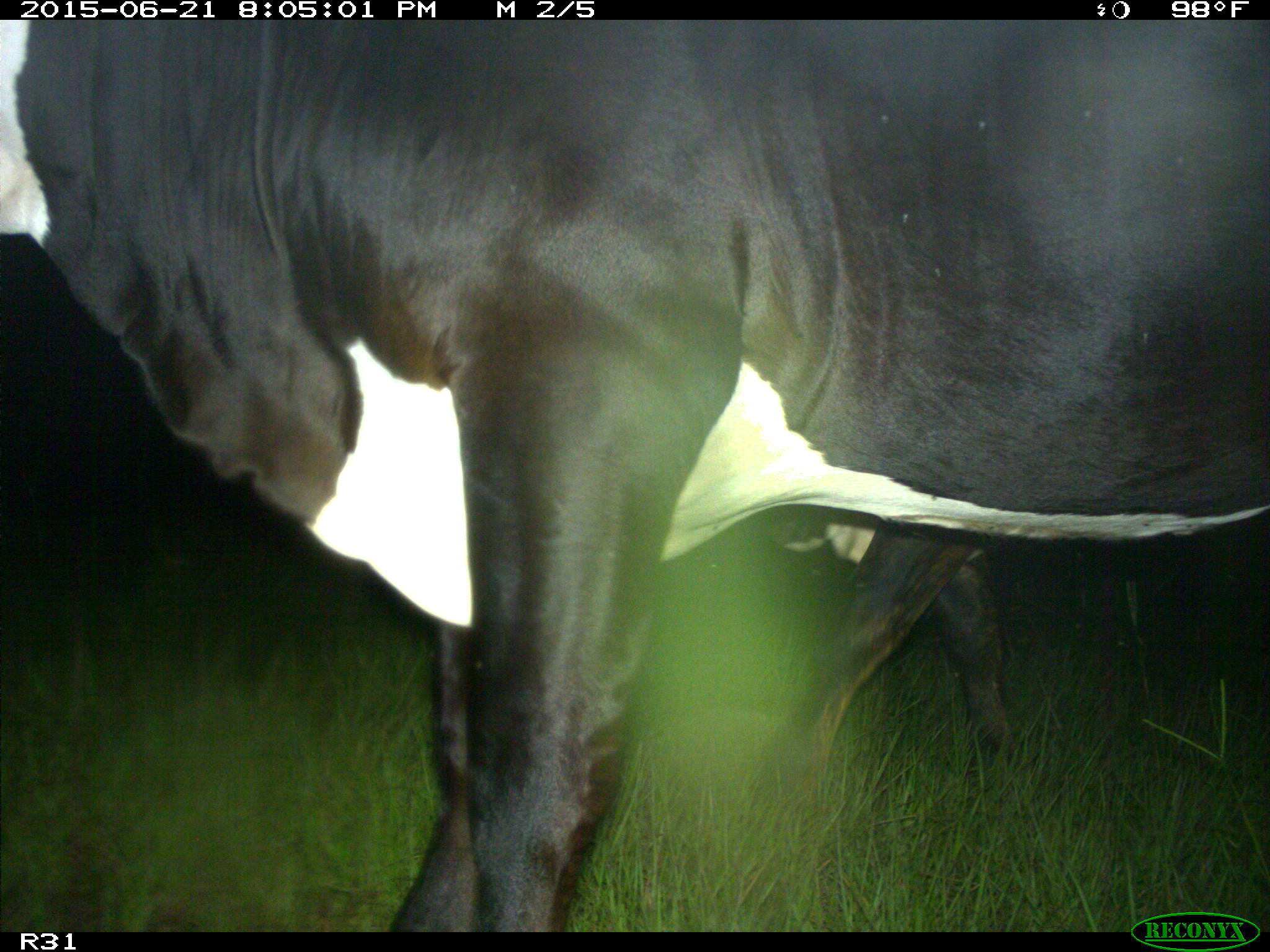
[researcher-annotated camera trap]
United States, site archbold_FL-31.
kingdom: Animalia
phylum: Chordata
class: Mammalia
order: Artiodactyla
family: Bovidae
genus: Bos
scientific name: Bos taurus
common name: domestic cow